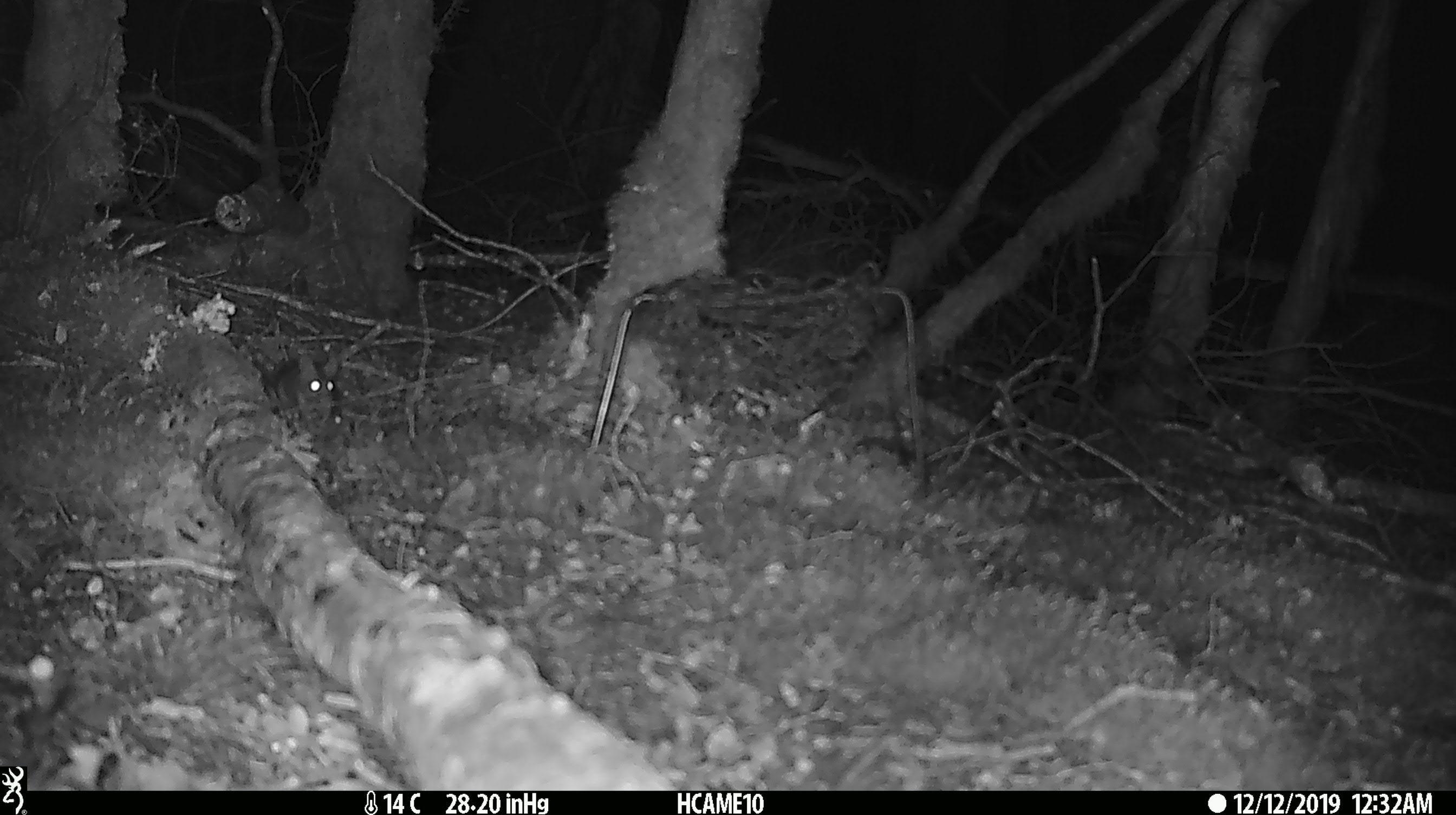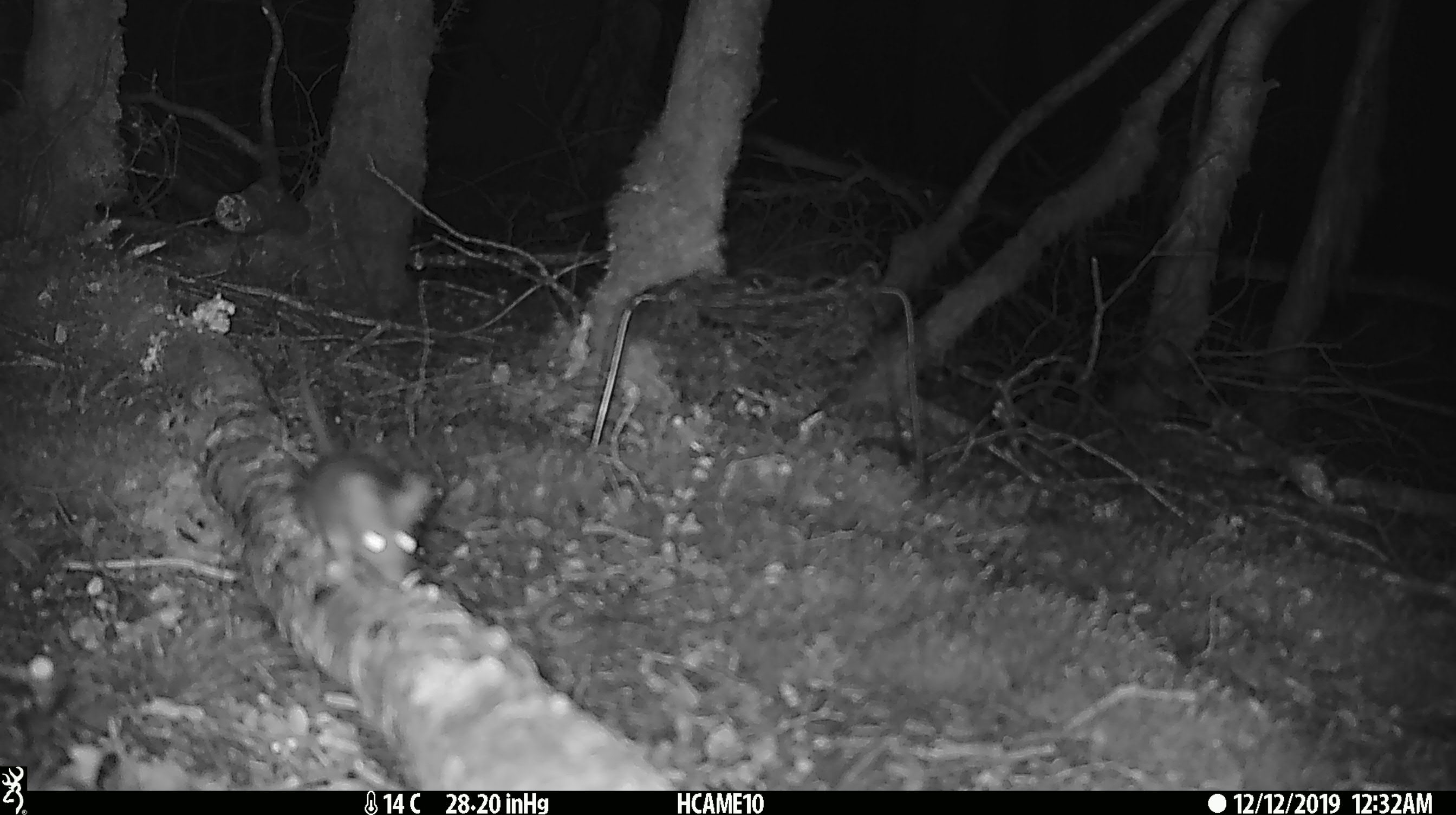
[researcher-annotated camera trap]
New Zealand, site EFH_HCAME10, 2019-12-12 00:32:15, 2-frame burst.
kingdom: Animalia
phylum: Chordata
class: Mammalia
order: Rodentia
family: Muridae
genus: Mus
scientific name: Mus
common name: mouse